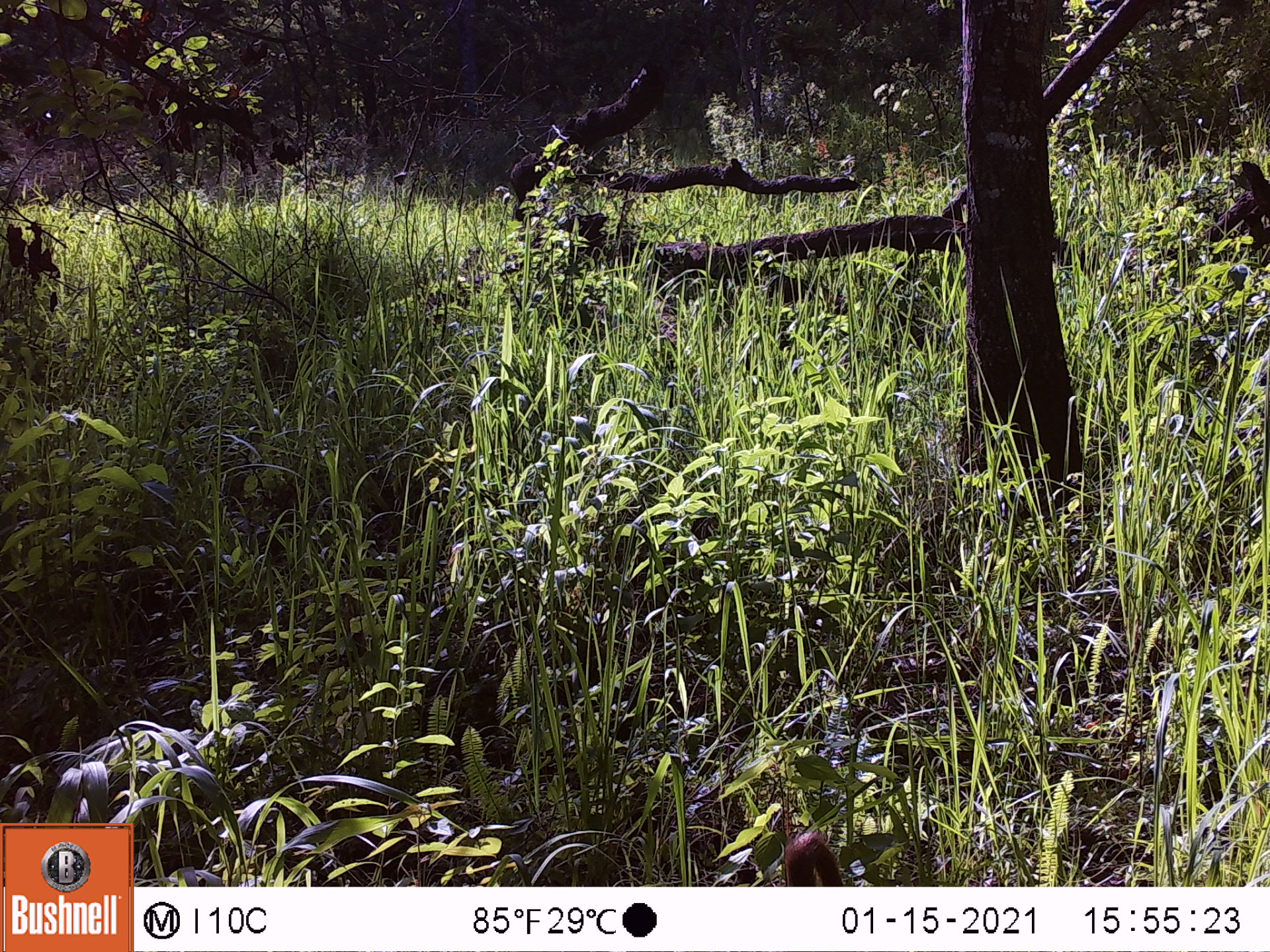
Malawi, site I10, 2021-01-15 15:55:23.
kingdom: Animalia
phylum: Chordata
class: Mammalia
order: Primates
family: Cercopithecidae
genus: Papio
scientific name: Papio cynocephalus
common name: yellow baboon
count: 1